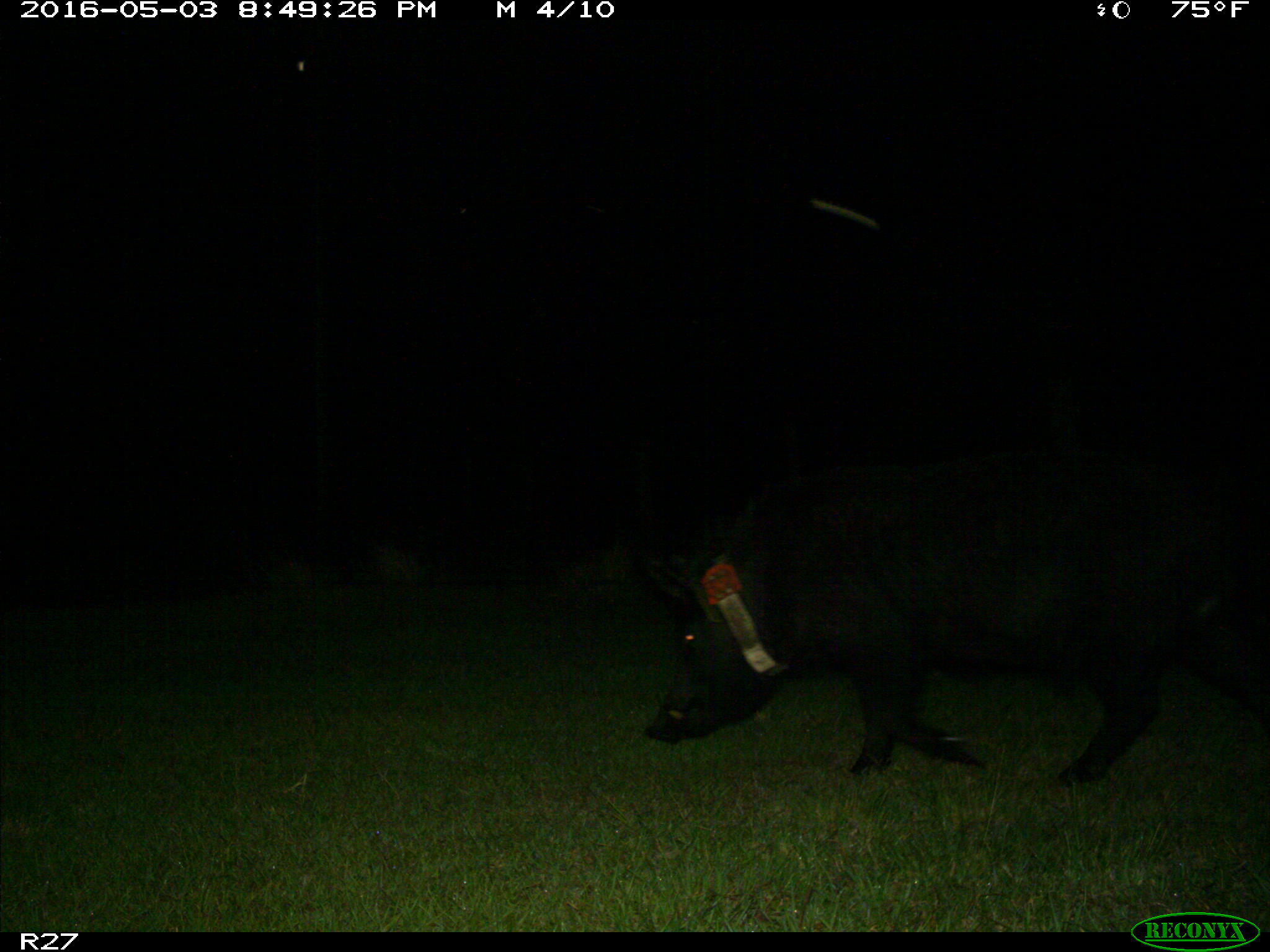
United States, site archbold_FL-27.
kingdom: Animalia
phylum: Chordata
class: Mammalia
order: Artiodactyla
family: Suidae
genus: Sus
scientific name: Sus scrofa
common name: wild boar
Sus scrofa (wild boar).